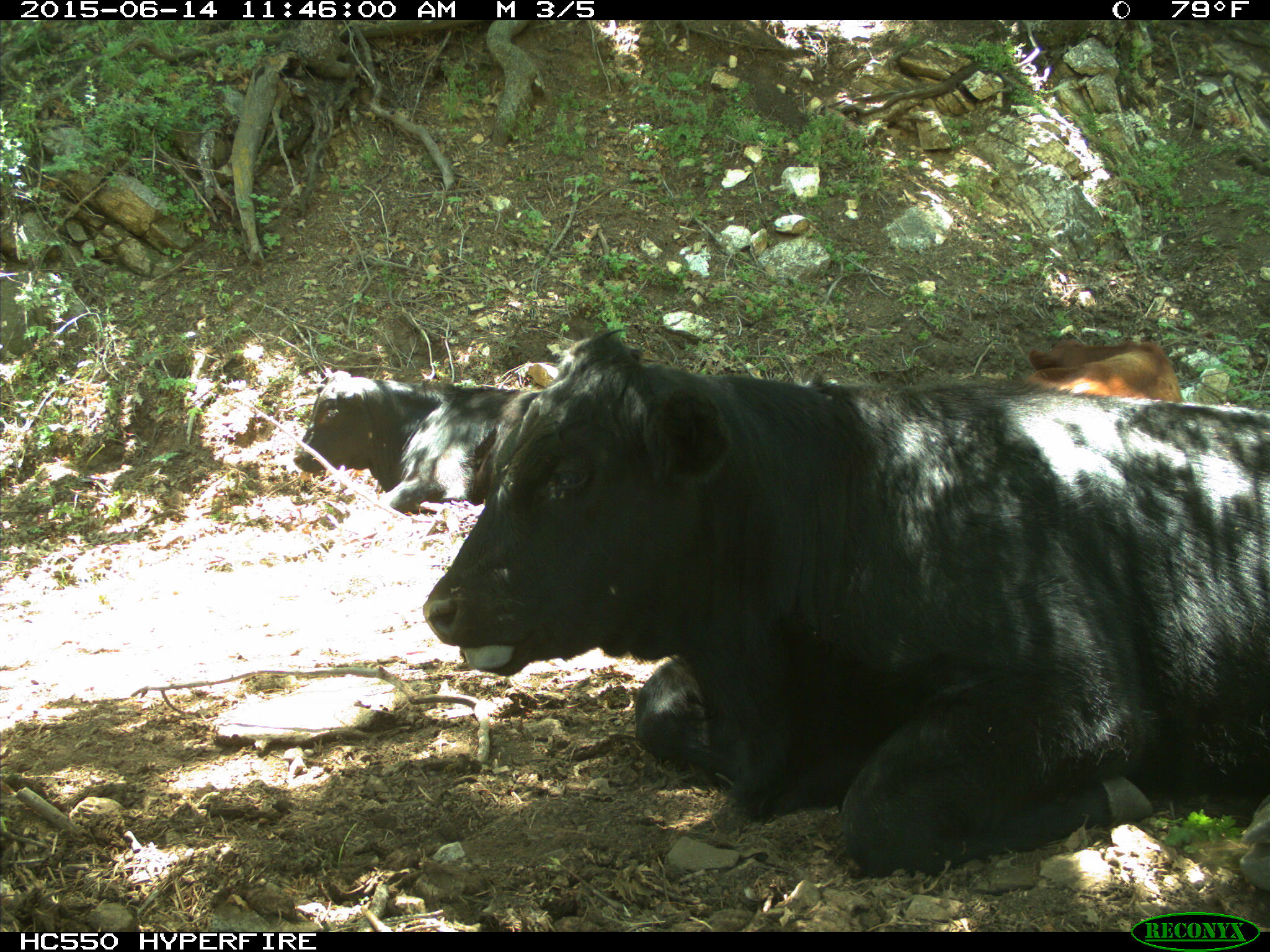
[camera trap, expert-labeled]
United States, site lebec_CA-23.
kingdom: Animalia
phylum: Chordata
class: Mammalia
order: Artiodactyla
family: Bovidae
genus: Bos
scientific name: Bos taurus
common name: domestic cow